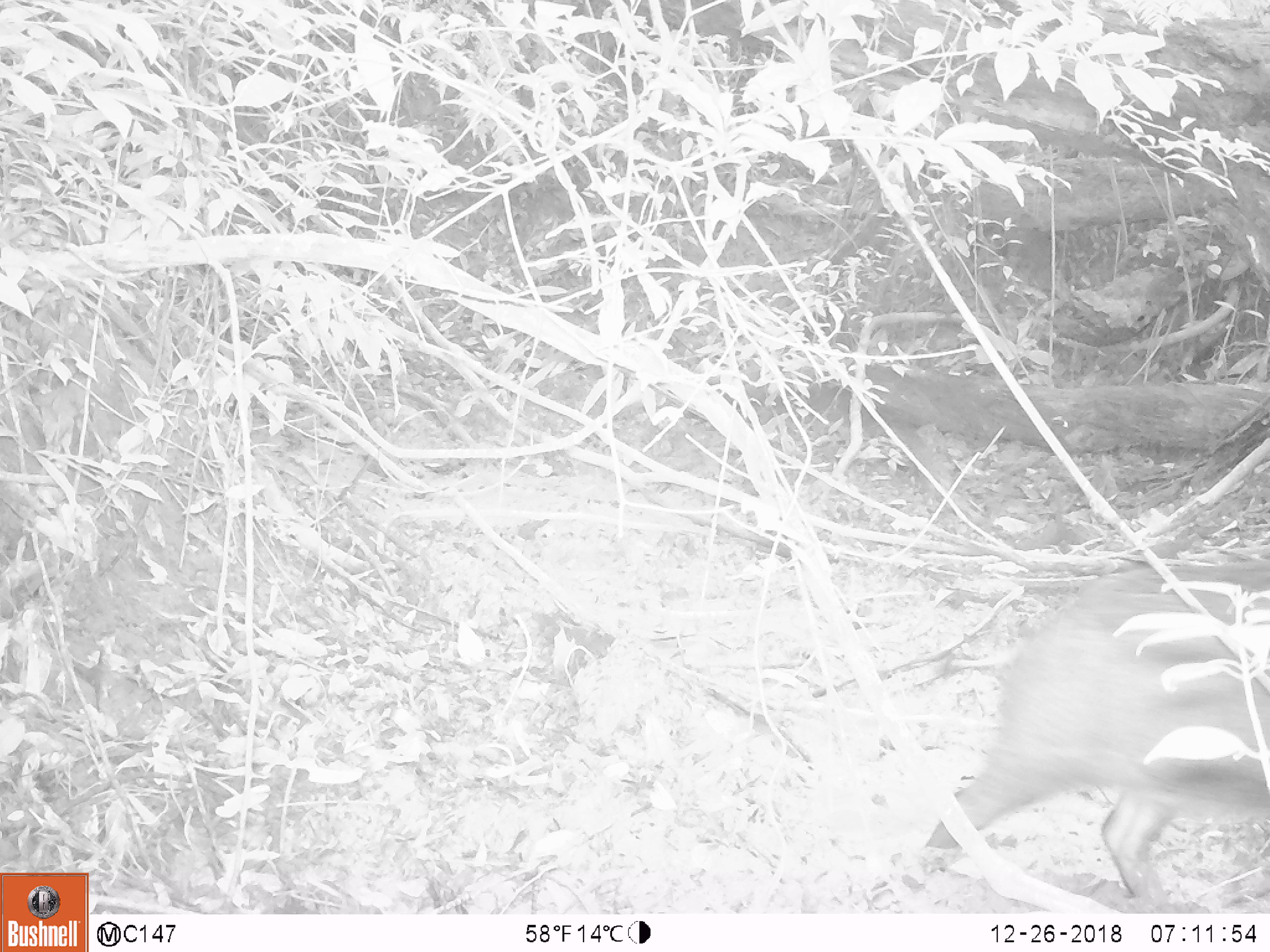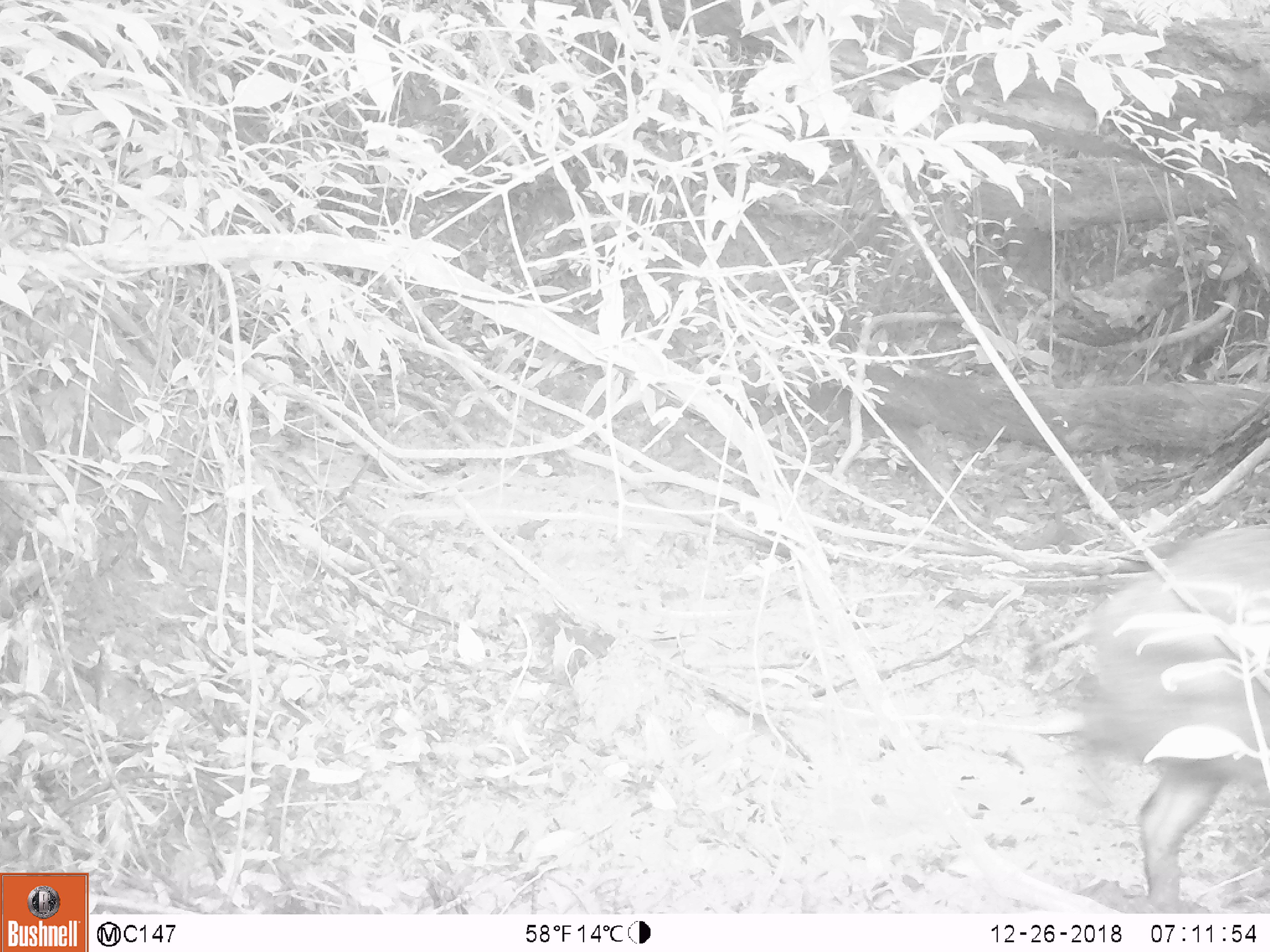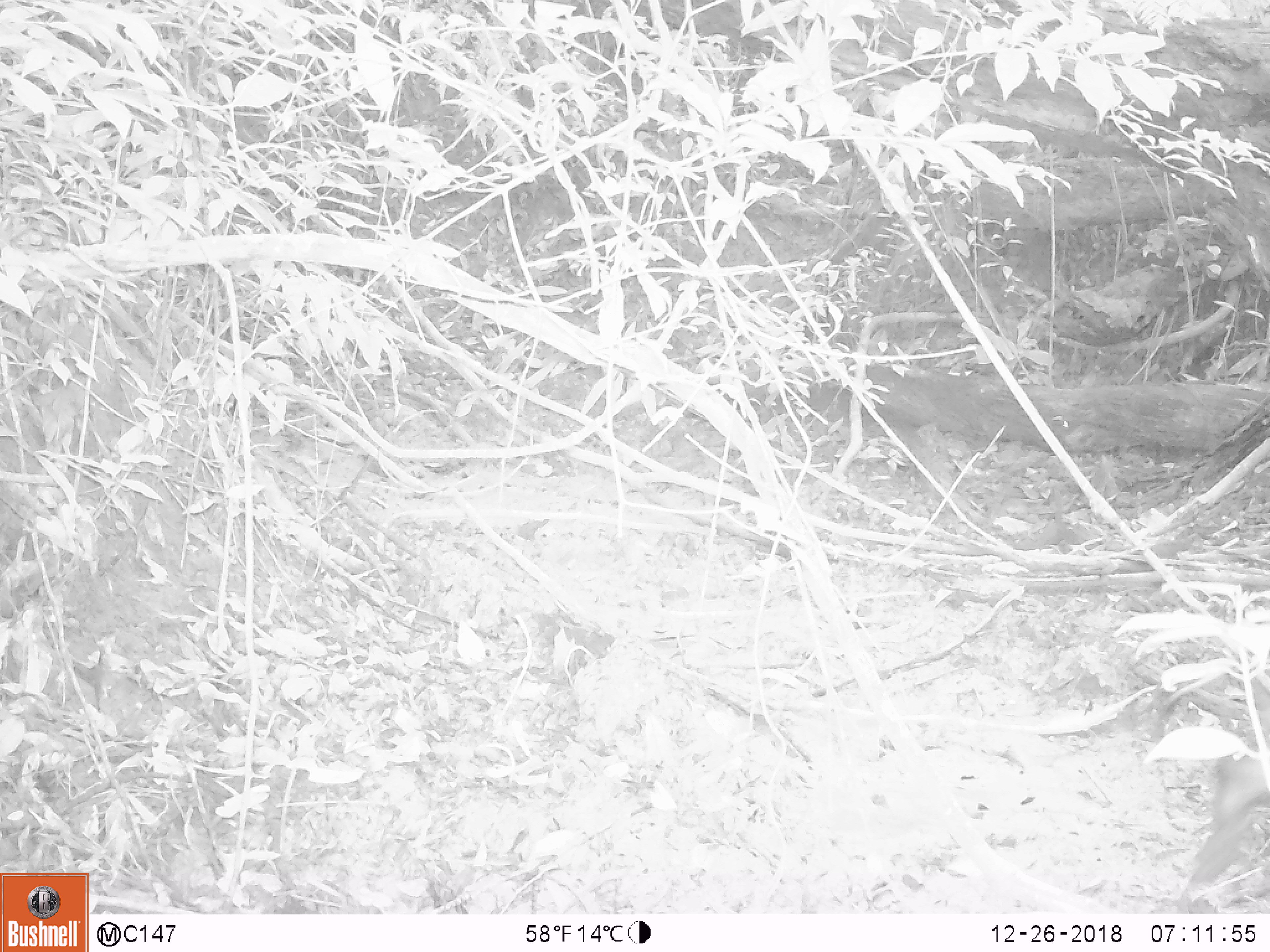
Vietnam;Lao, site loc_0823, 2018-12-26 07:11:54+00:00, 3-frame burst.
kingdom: Animalia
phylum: Chordata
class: Mammalia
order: Artiodactyla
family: Suidae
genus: Sus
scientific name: Sus scrofa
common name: eurasian wild pig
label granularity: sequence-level